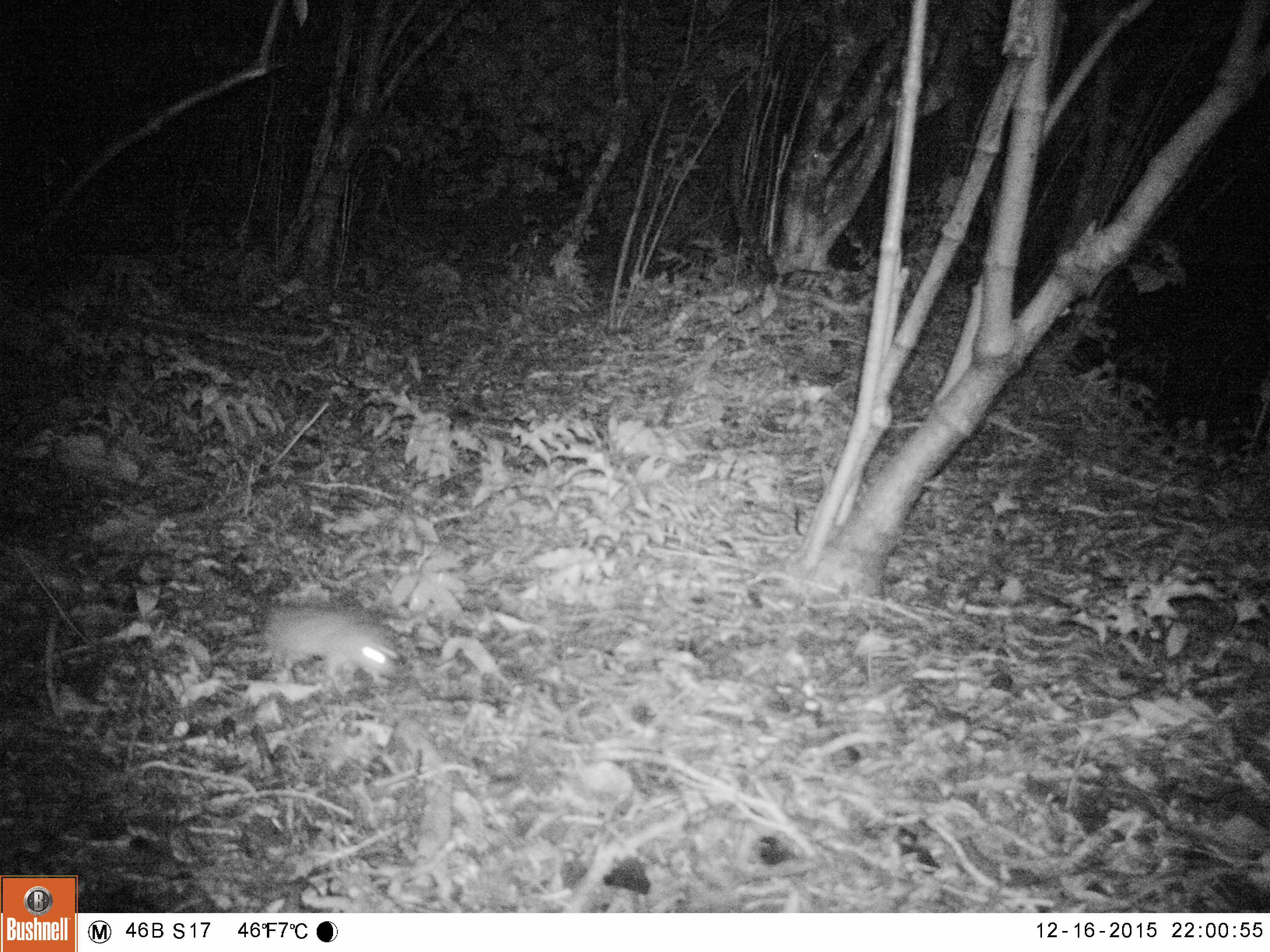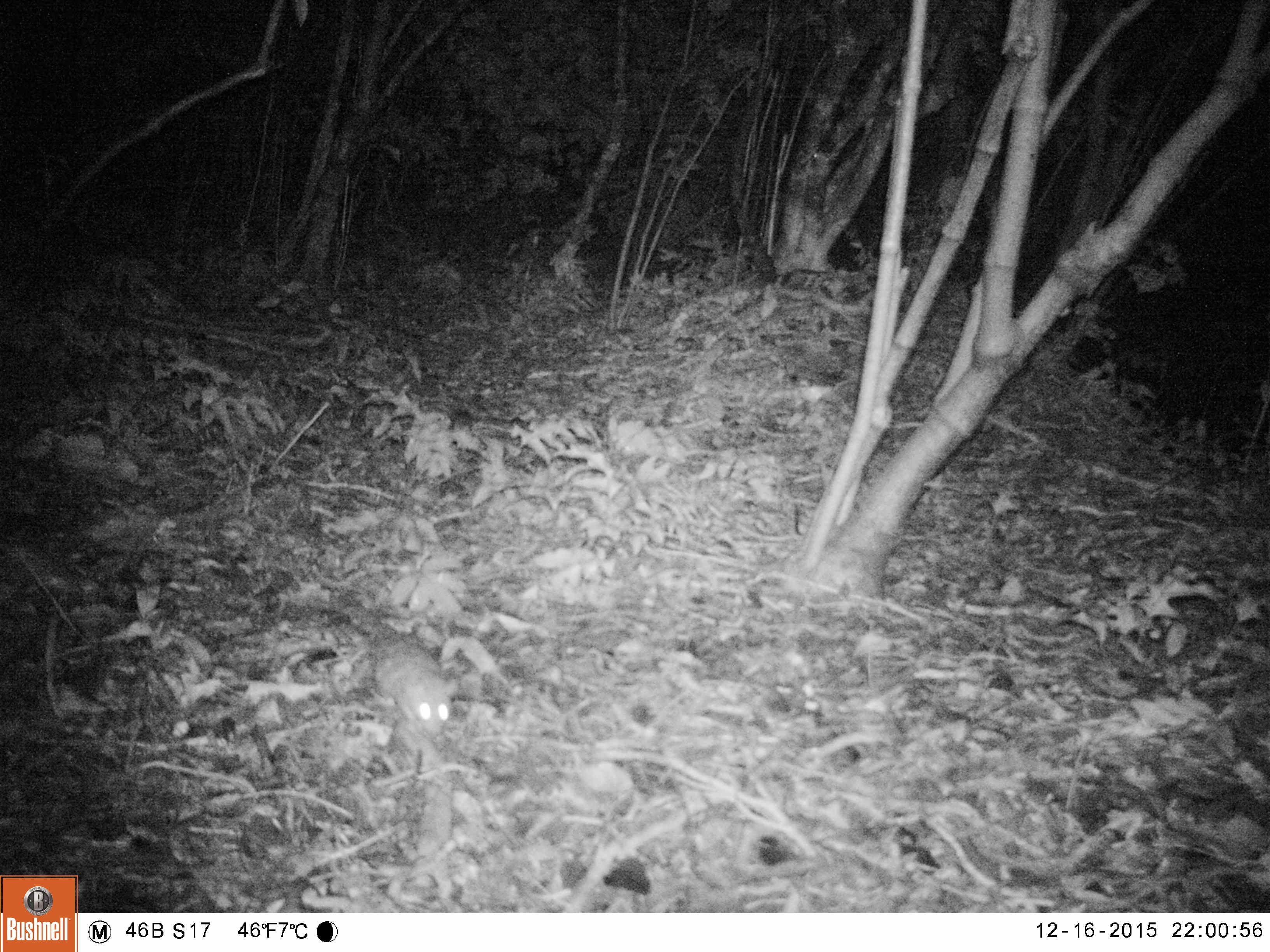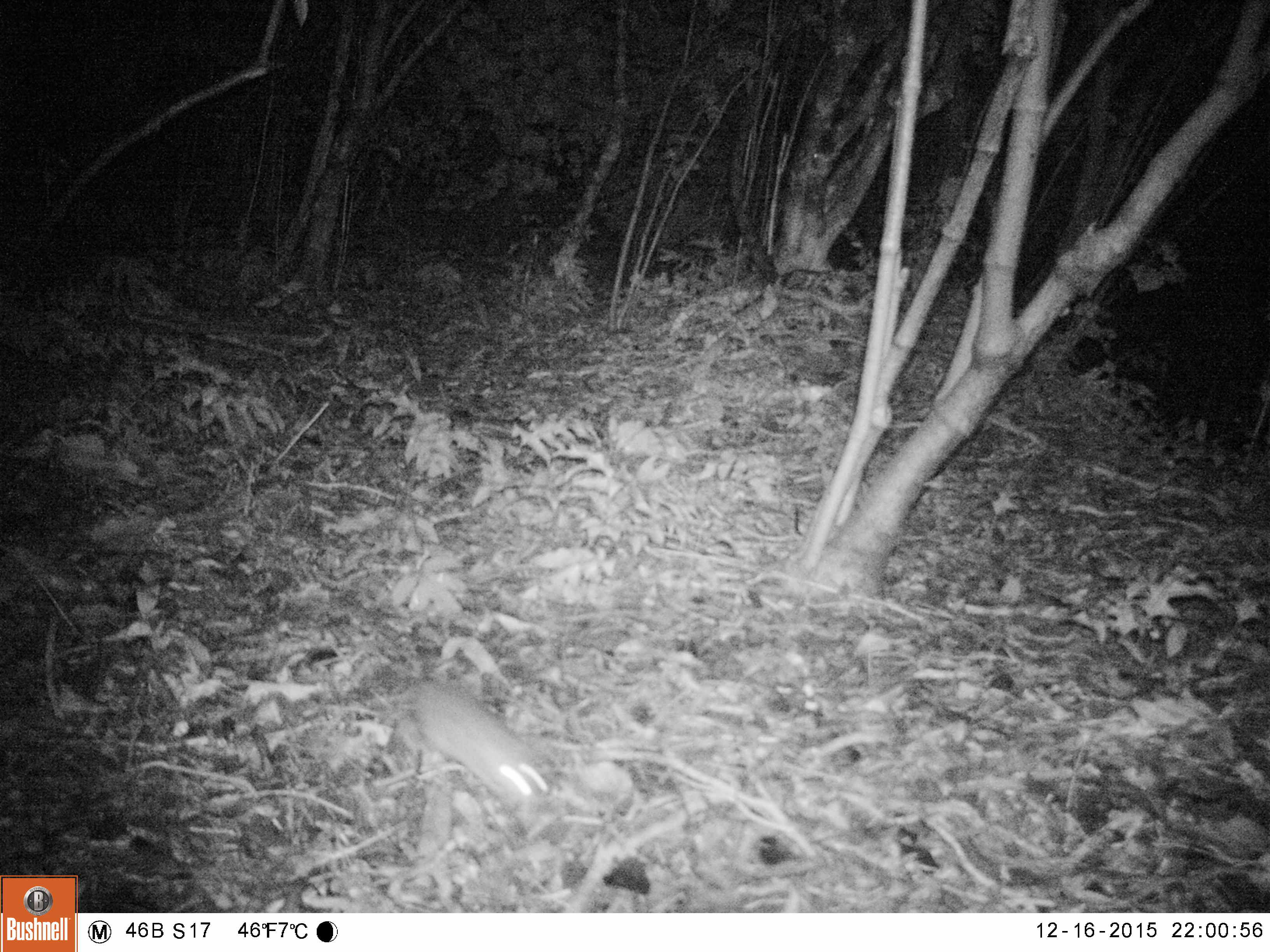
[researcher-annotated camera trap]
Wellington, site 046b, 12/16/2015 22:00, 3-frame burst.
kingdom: Animalia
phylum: Chordata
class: Mammalia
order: Rodentia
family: Muridae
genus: Rattus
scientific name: Rattus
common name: rat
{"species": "rat (Rattus)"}